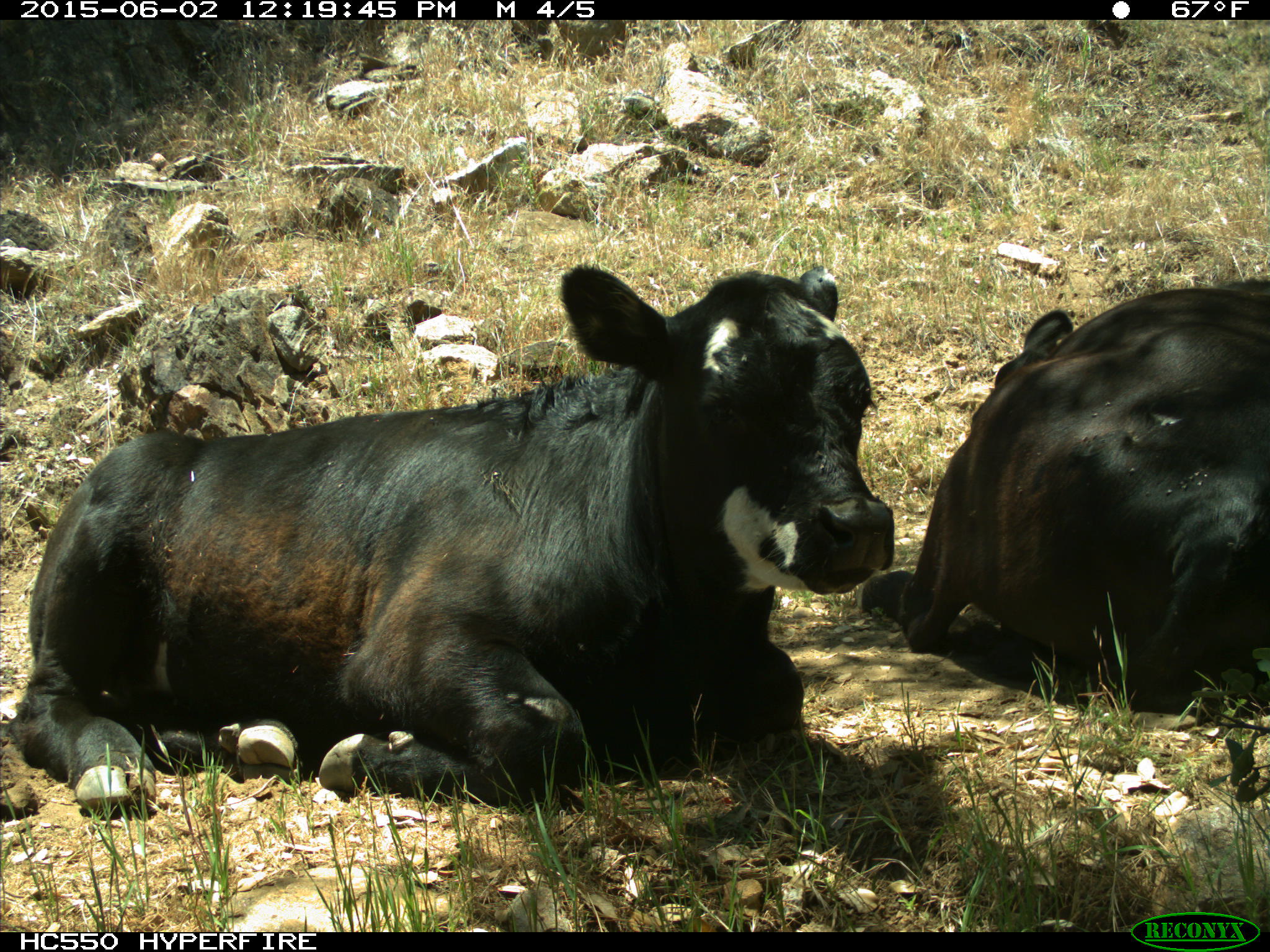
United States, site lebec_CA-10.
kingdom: Animalia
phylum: Chordata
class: Mammalia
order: Artiodactyla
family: Bovidae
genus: Bos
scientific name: Bos taurus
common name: domestic cow